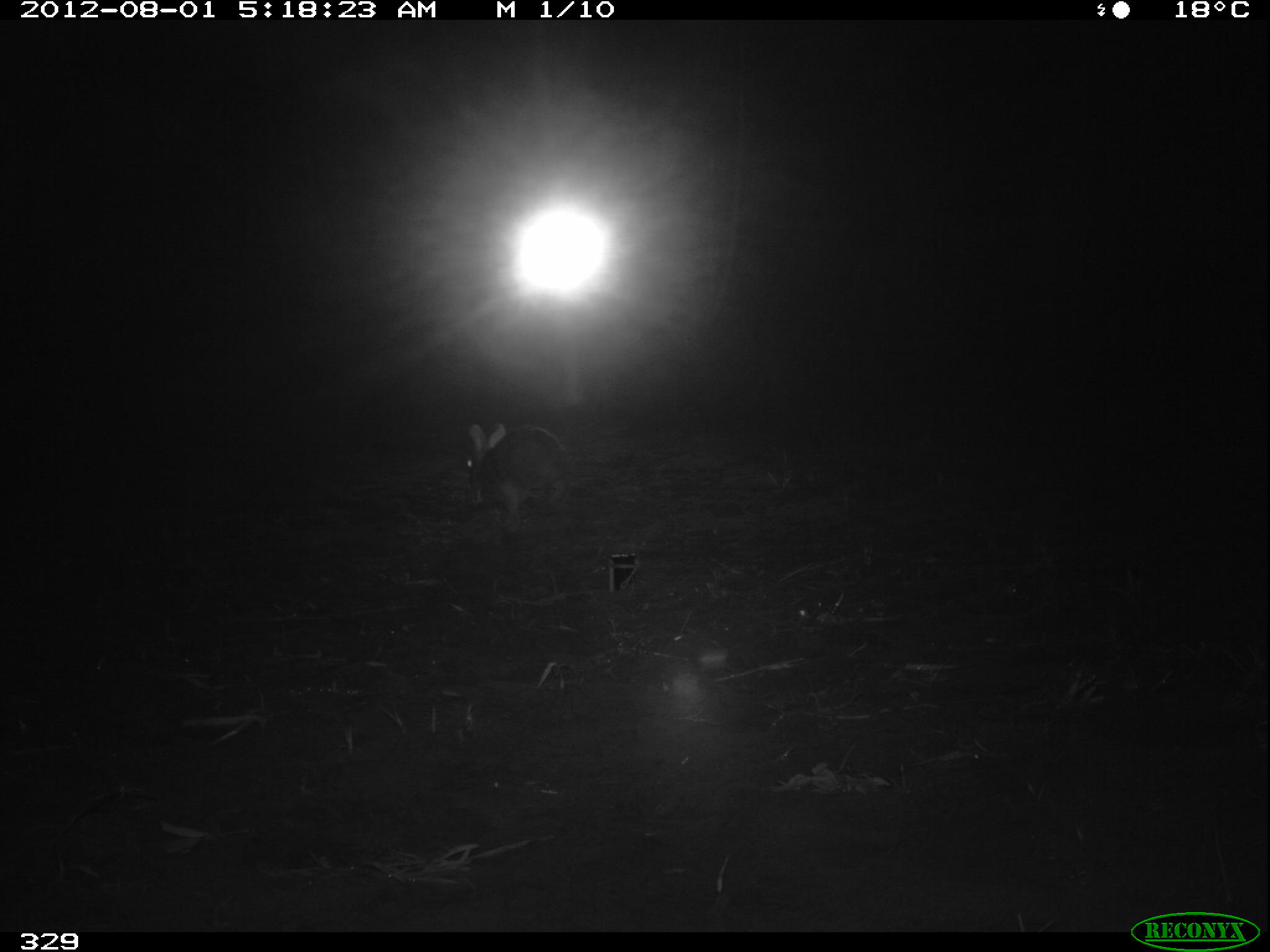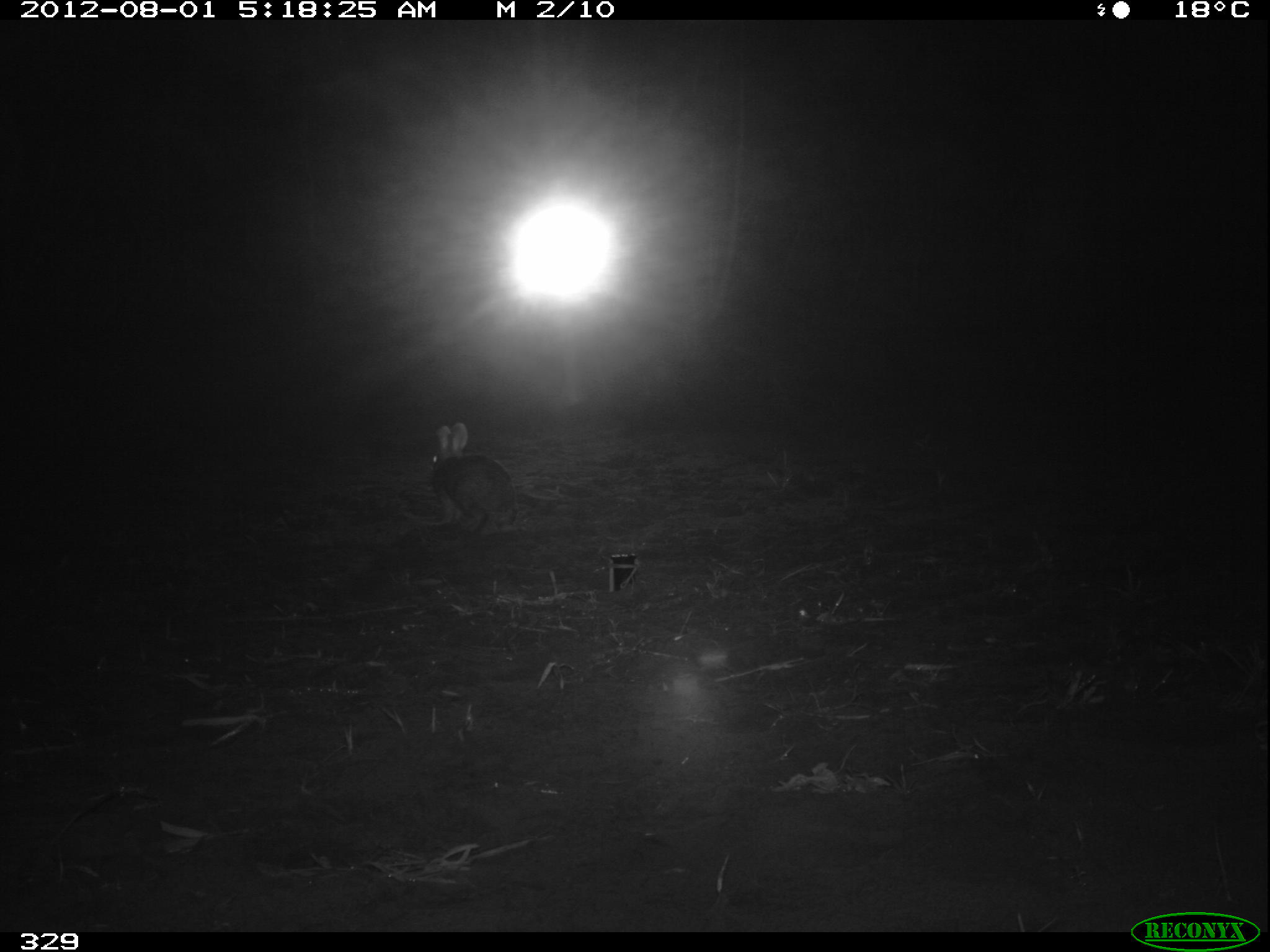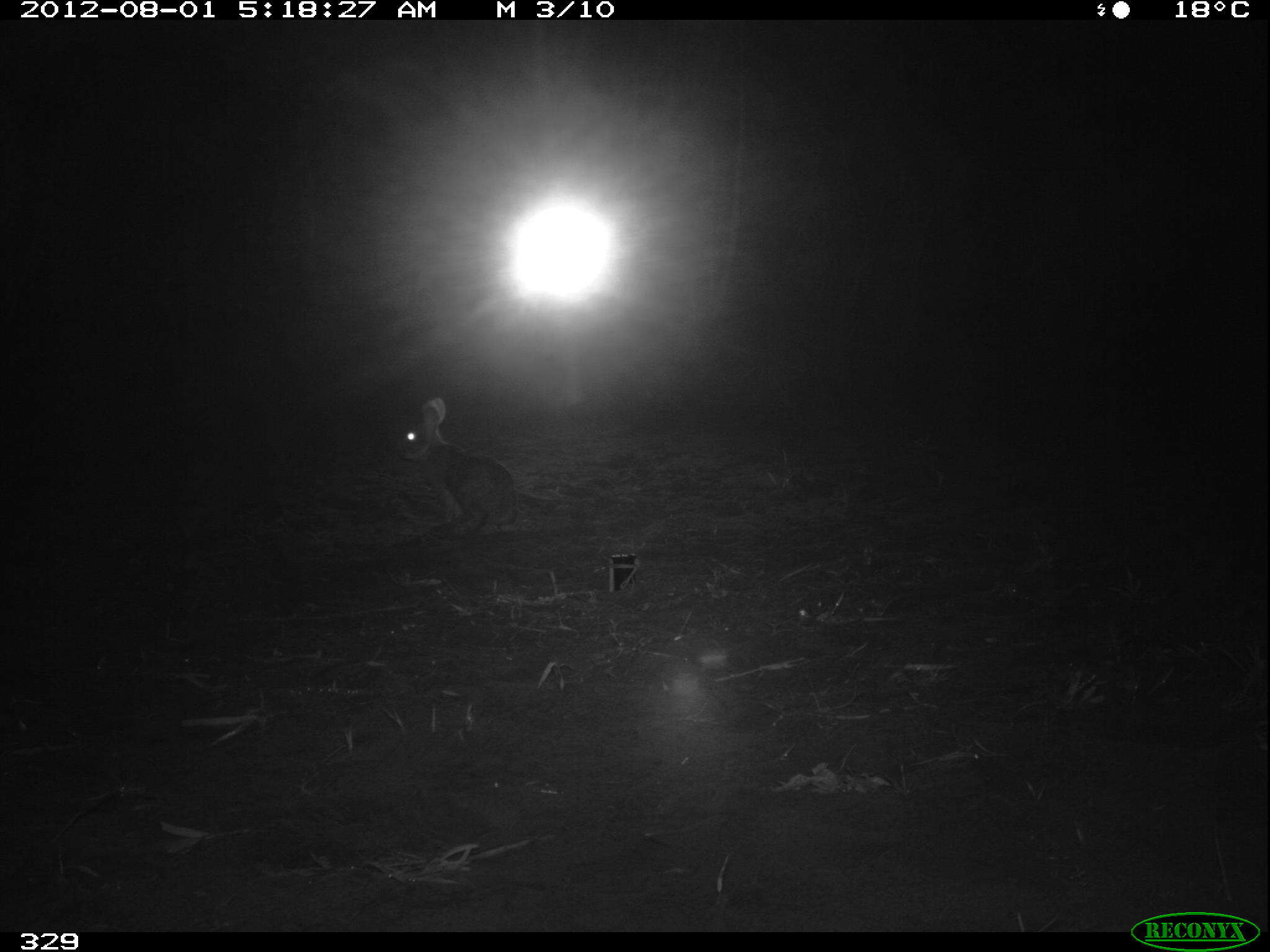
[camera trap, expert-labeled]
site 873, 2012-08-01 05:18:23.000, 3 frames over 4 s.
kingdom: Animalia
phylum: Chordata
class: Mammalia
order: Lagomorpha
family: Leporidae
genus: Sylvilagus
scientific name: Sylvilagus brasiliensis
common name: tapeti